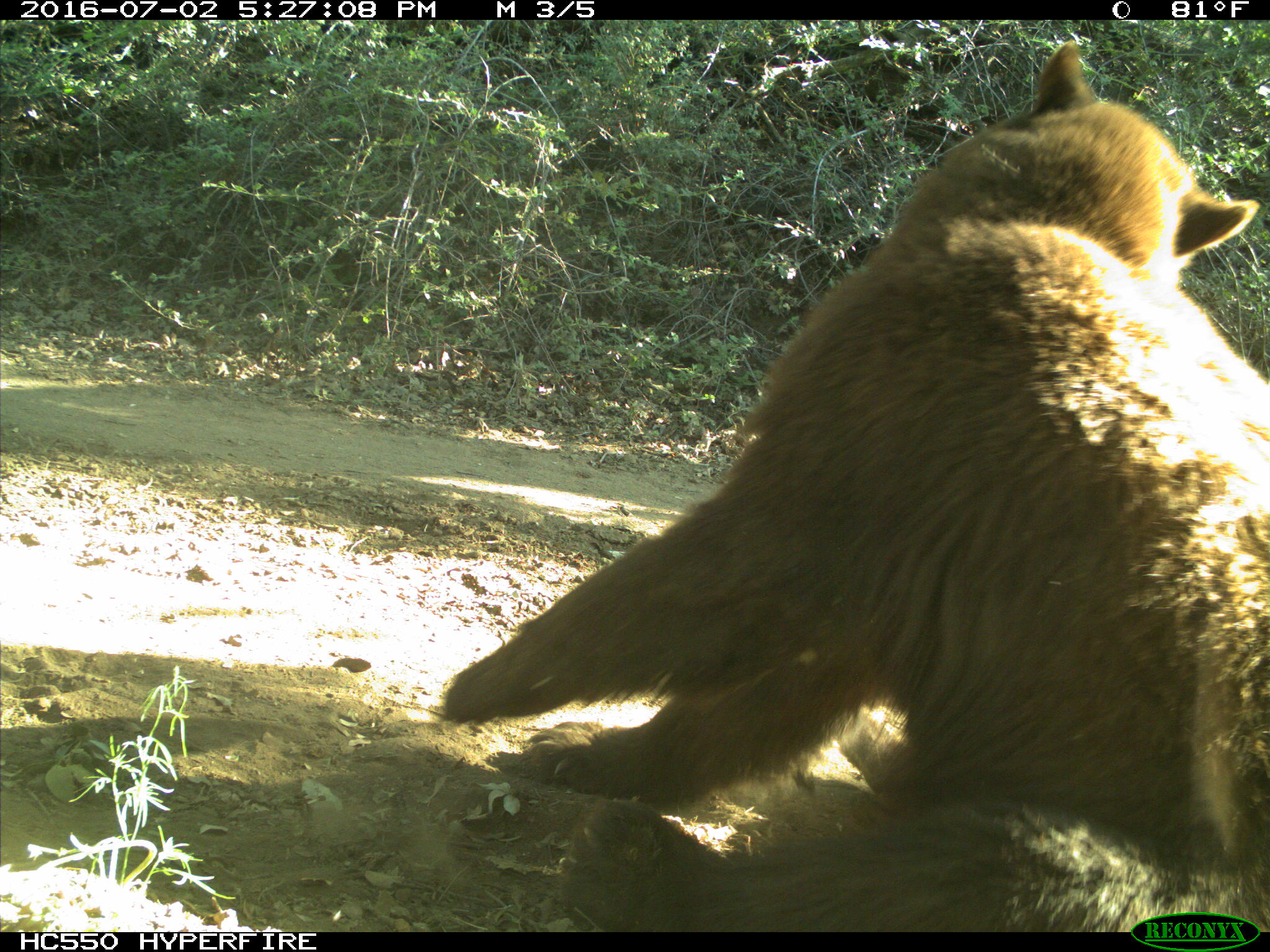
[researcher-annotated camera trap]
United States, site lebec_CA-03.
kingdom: Animalia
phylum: Chordata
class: Mammalia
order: Carnivora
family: Ursidae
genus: Ursus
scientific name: Ursus americanus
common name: american black bear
Ursus americanus (american black bear).